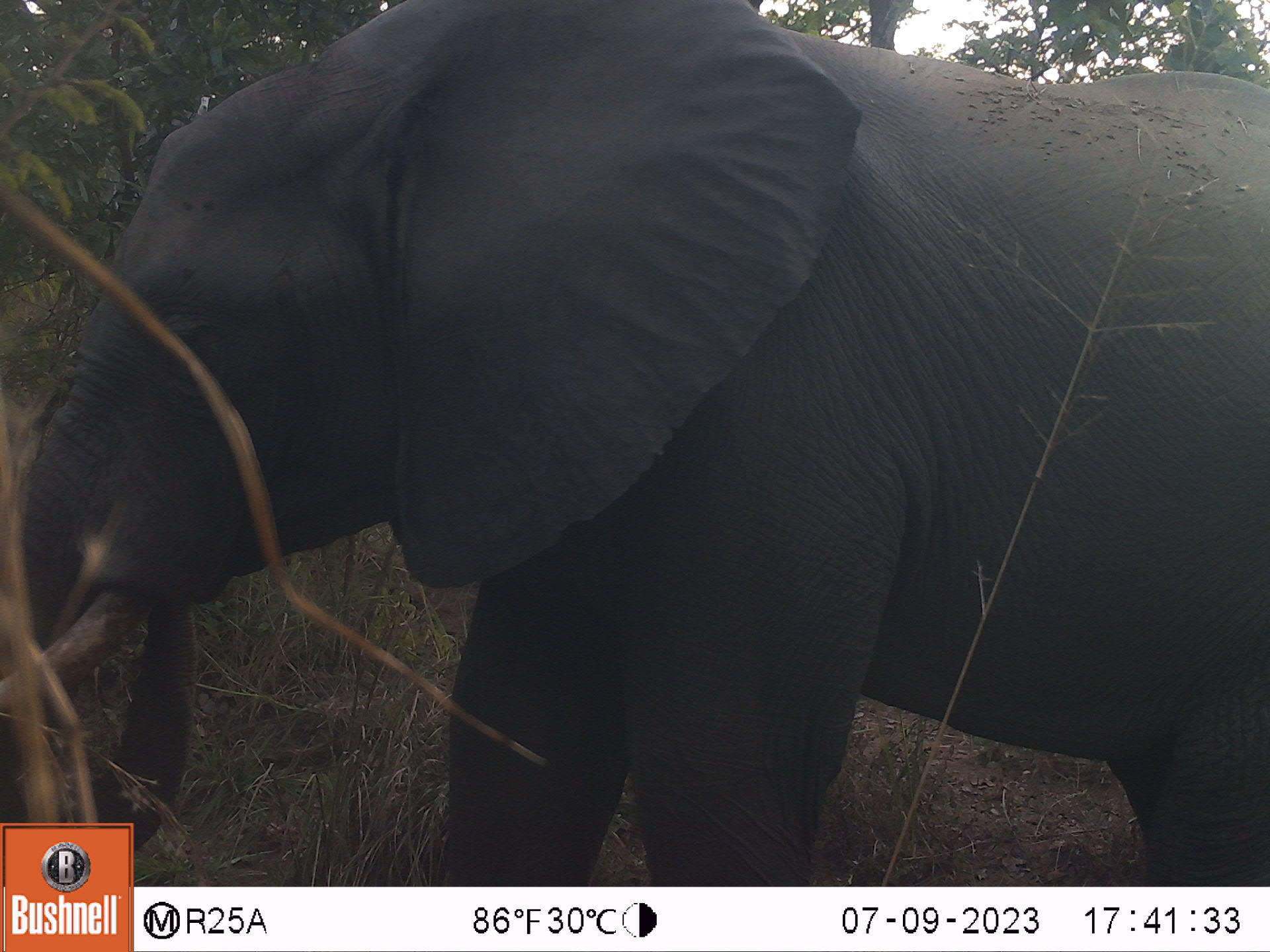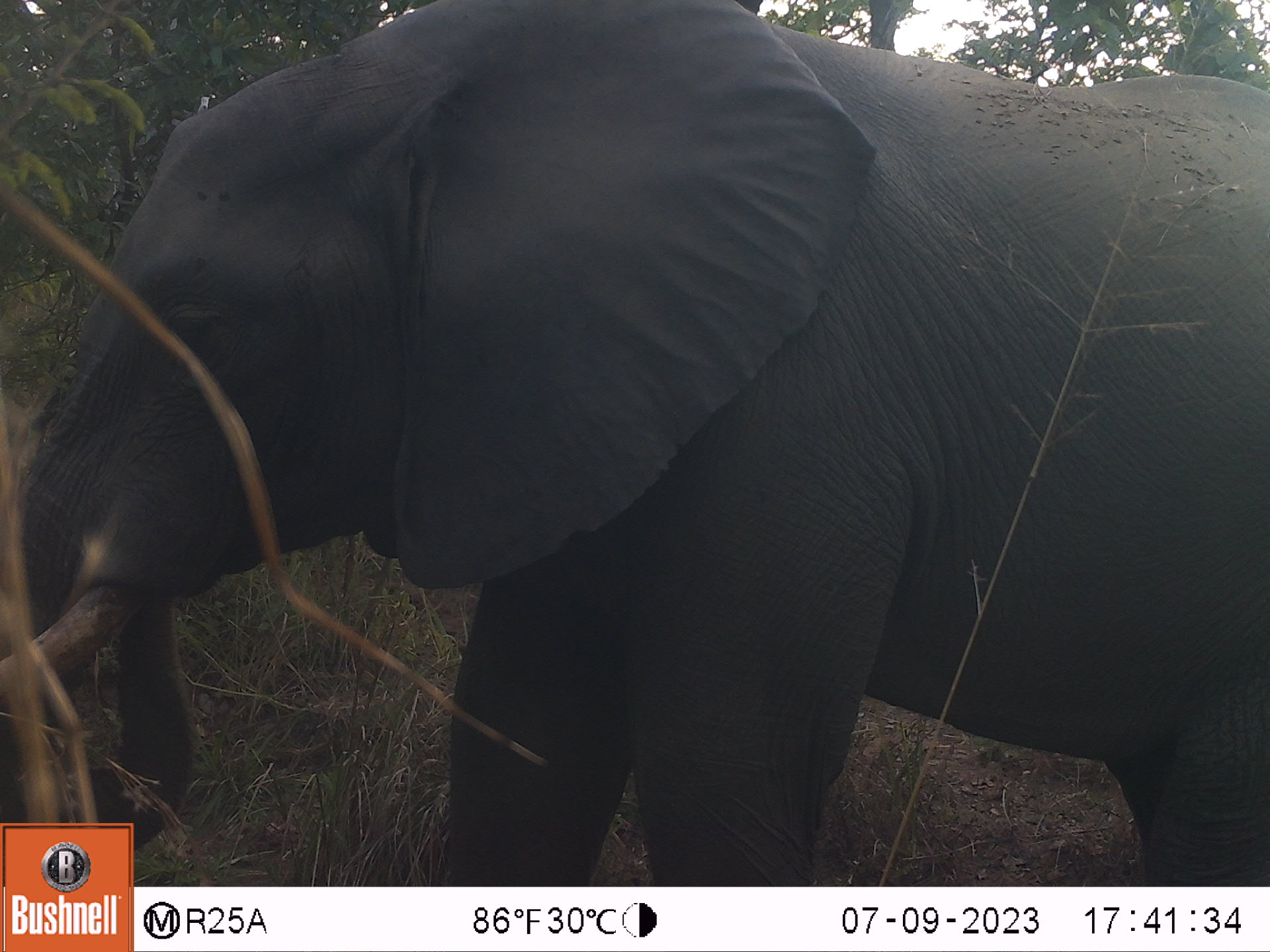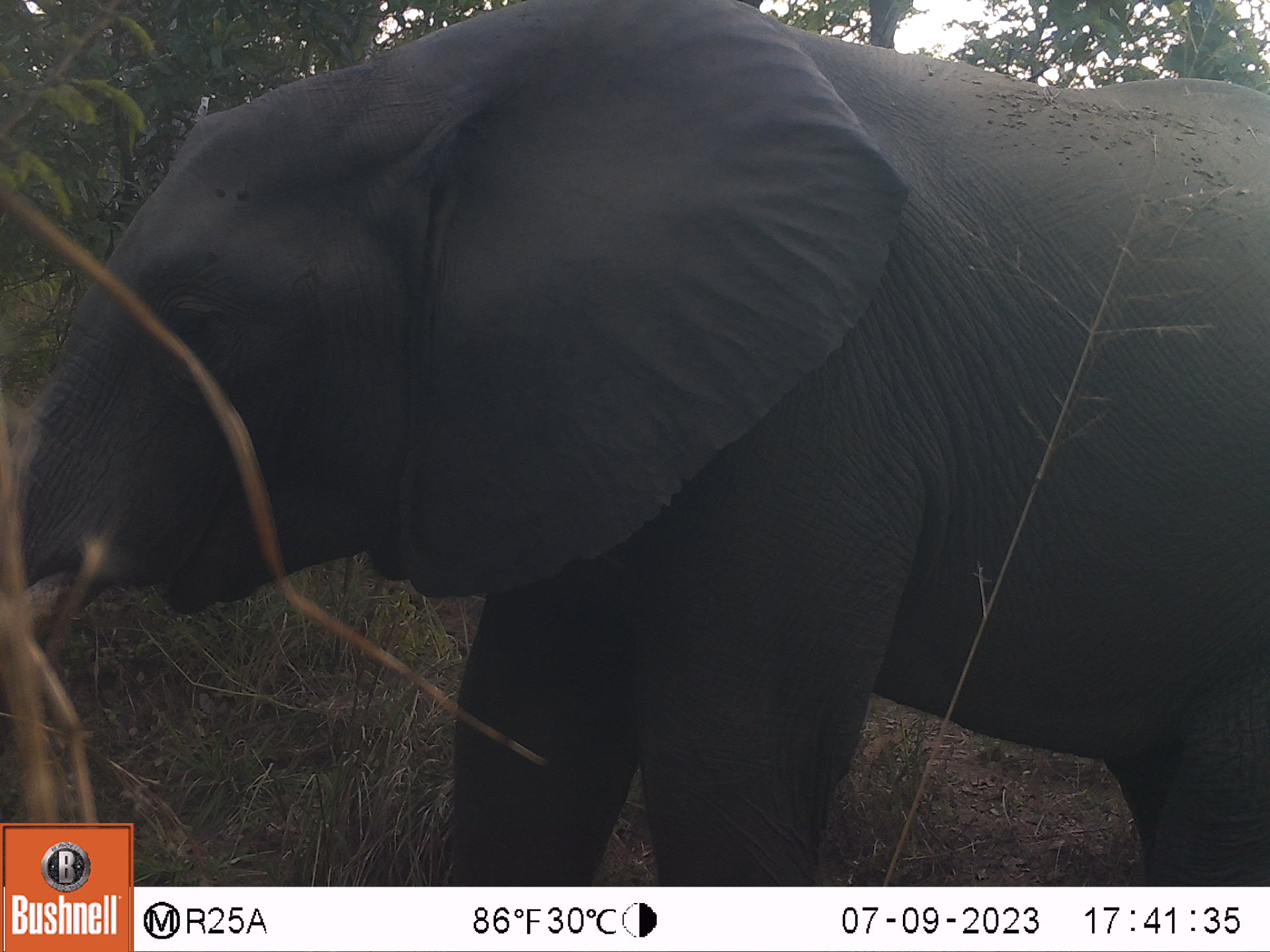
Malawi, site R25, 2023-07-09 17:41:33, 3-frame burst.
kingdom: Animalia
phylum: Chordata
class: Mammalia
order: Proboscidea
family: Elephantidae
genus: Loxodonta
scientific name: Loxodonta africana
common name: african savanna elephant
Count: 1.